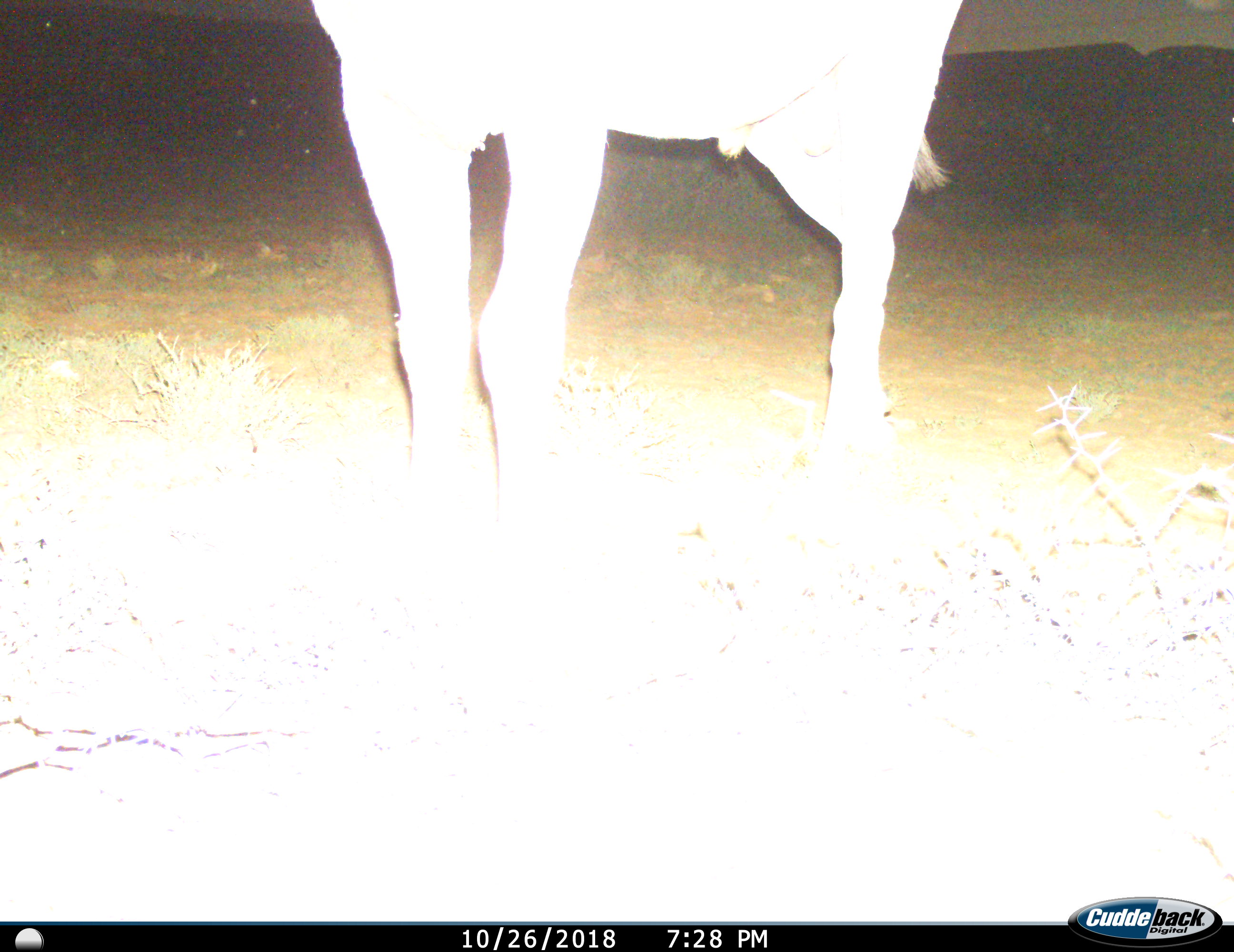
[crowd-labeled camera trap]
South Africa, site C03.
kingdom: Animalia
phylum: Chordata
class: Mammalia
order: Artiodactyla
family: Bovidae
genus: Tragelaphus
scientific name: Tragelaphus oryx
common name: eland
Eland (Tragelaphus oryx), count 1. Behavior (volunteer vote fractions): standing 100%, resting 0%, moving 0%, interacting 0%. Young present (vote fraction): 0%. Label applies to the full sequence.